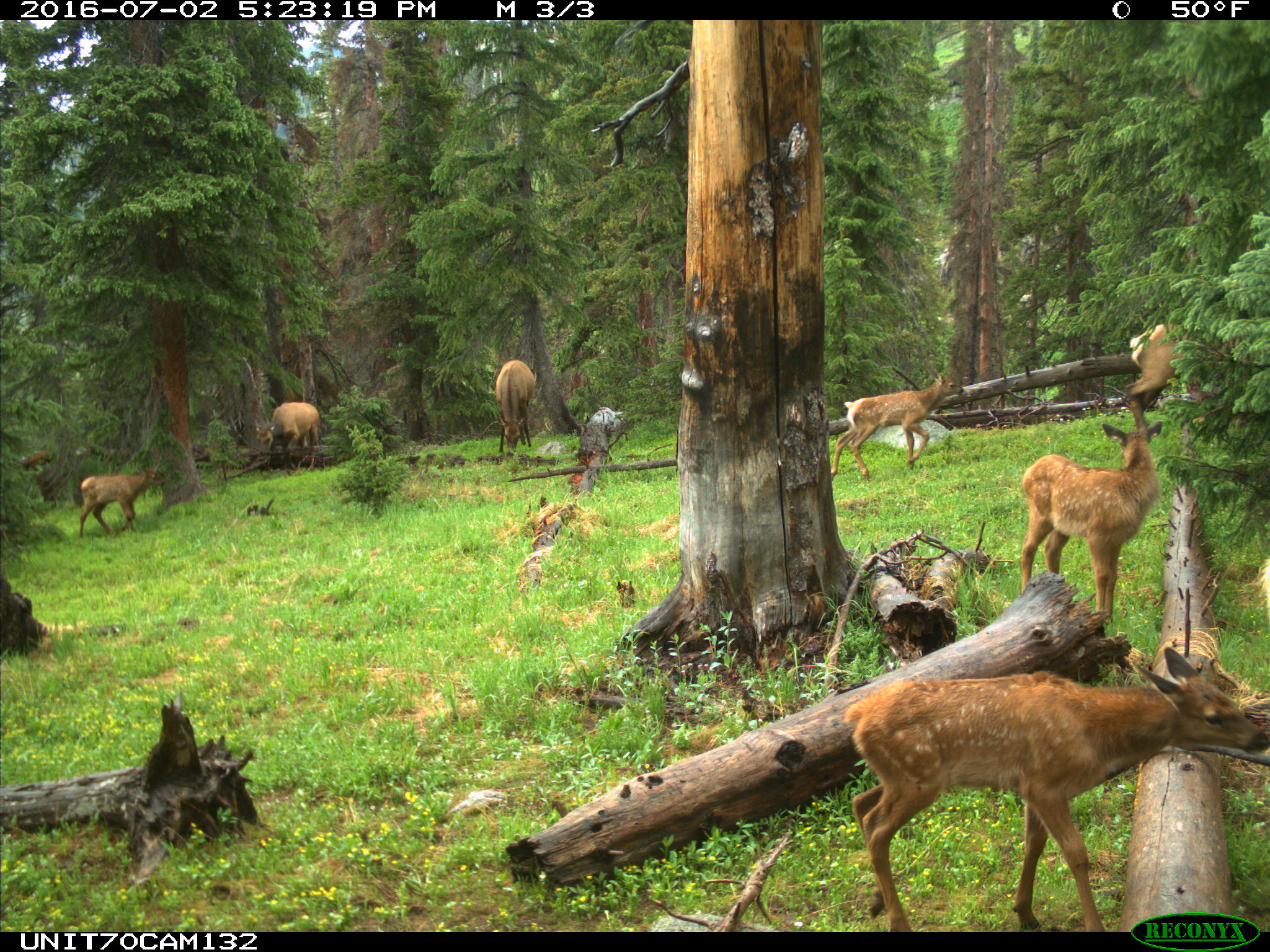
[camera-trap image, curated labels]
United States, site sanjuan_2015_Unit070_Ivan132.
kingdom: Animalia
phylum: Chordata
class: Mammalia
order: Artiodactyla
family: Cervidae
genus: Cervus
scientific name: Cervus elaphus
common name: red deer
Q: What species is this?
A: Cervus elaphus (red deer).